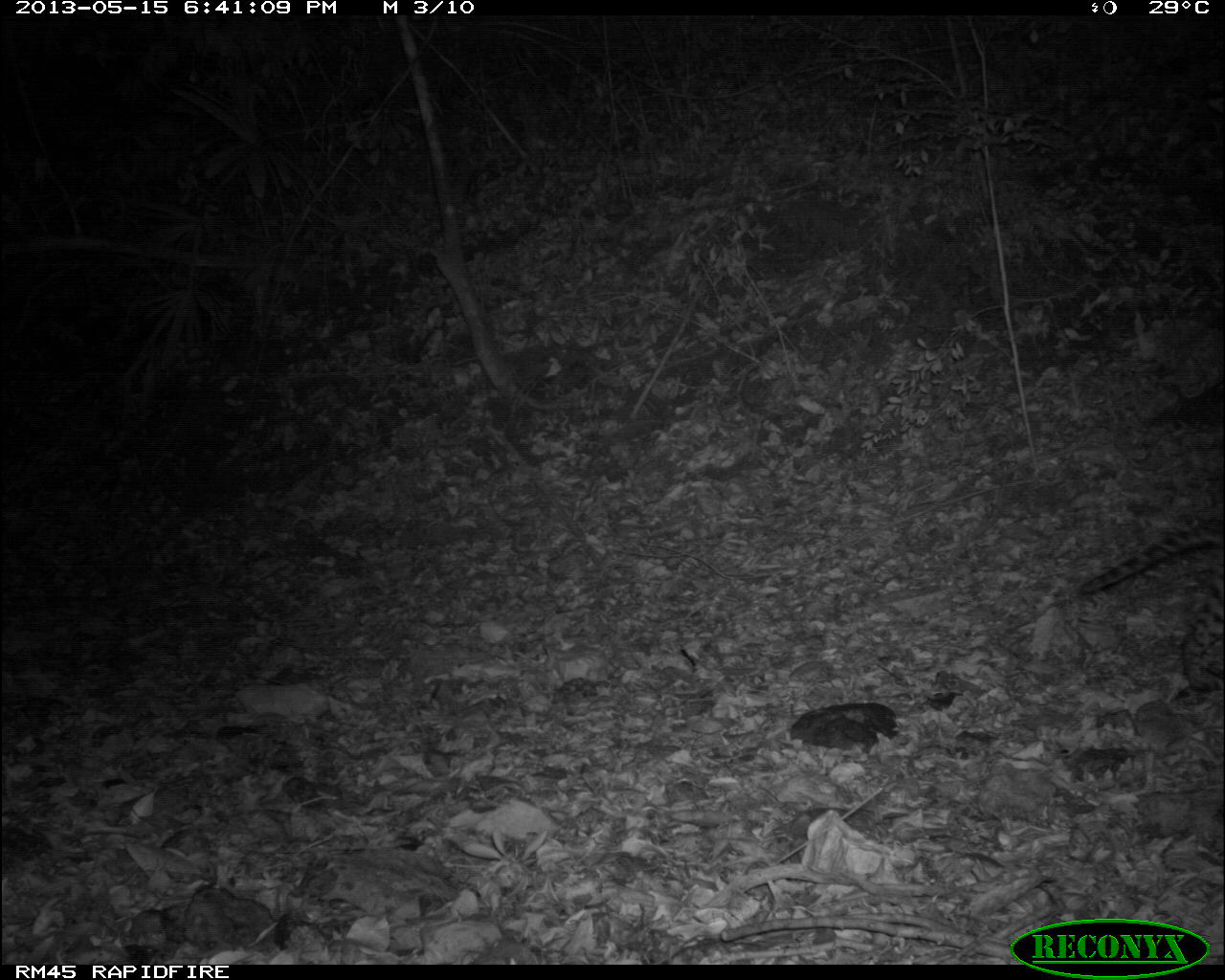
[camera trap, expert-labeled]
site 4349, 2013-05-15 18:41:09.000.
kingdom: Animalia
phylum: Chordata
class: Mammalia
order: Carnivora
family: Felidae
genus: Leopardus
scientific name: Leopardus pardalis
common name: ocelot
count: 1